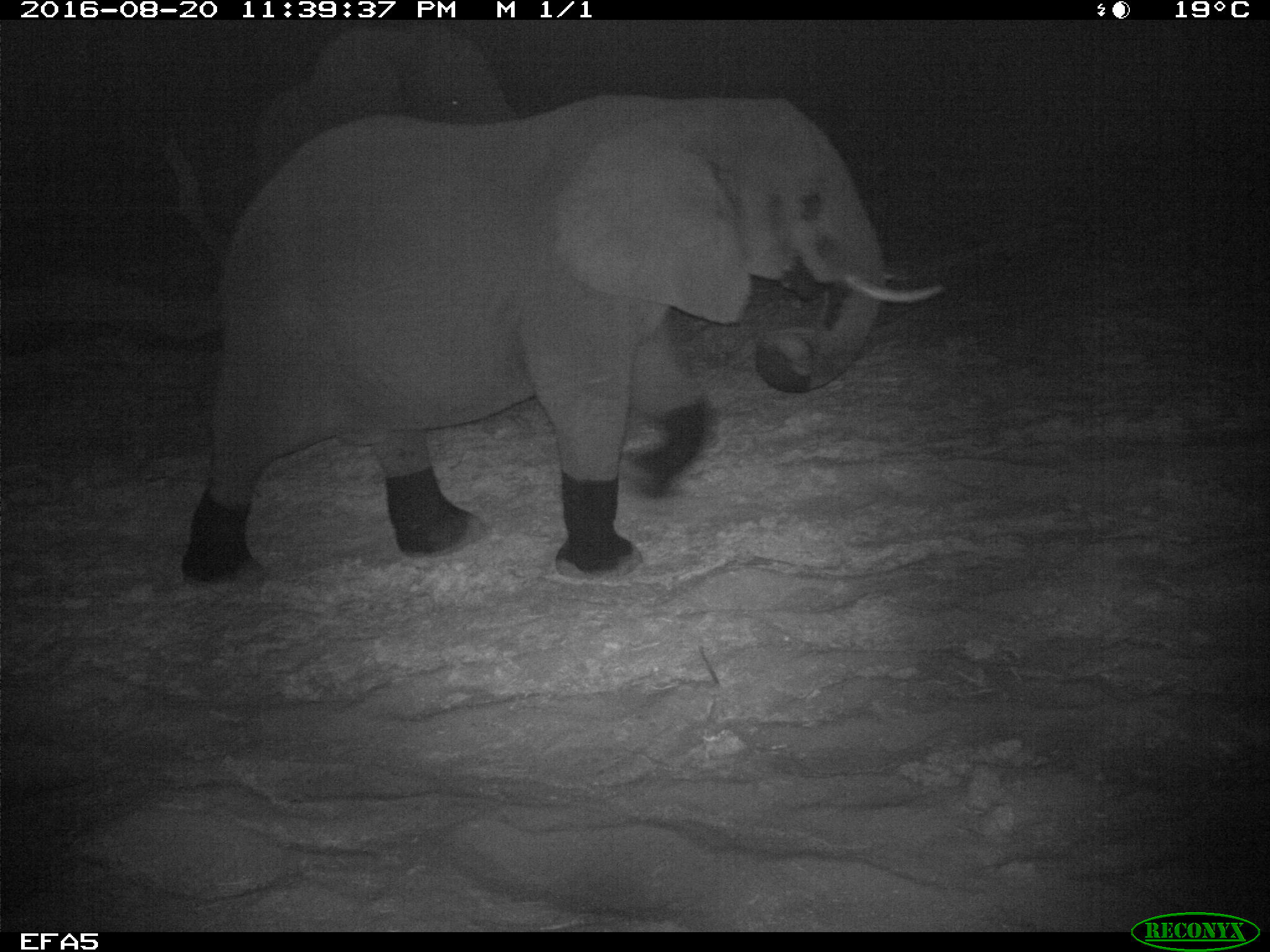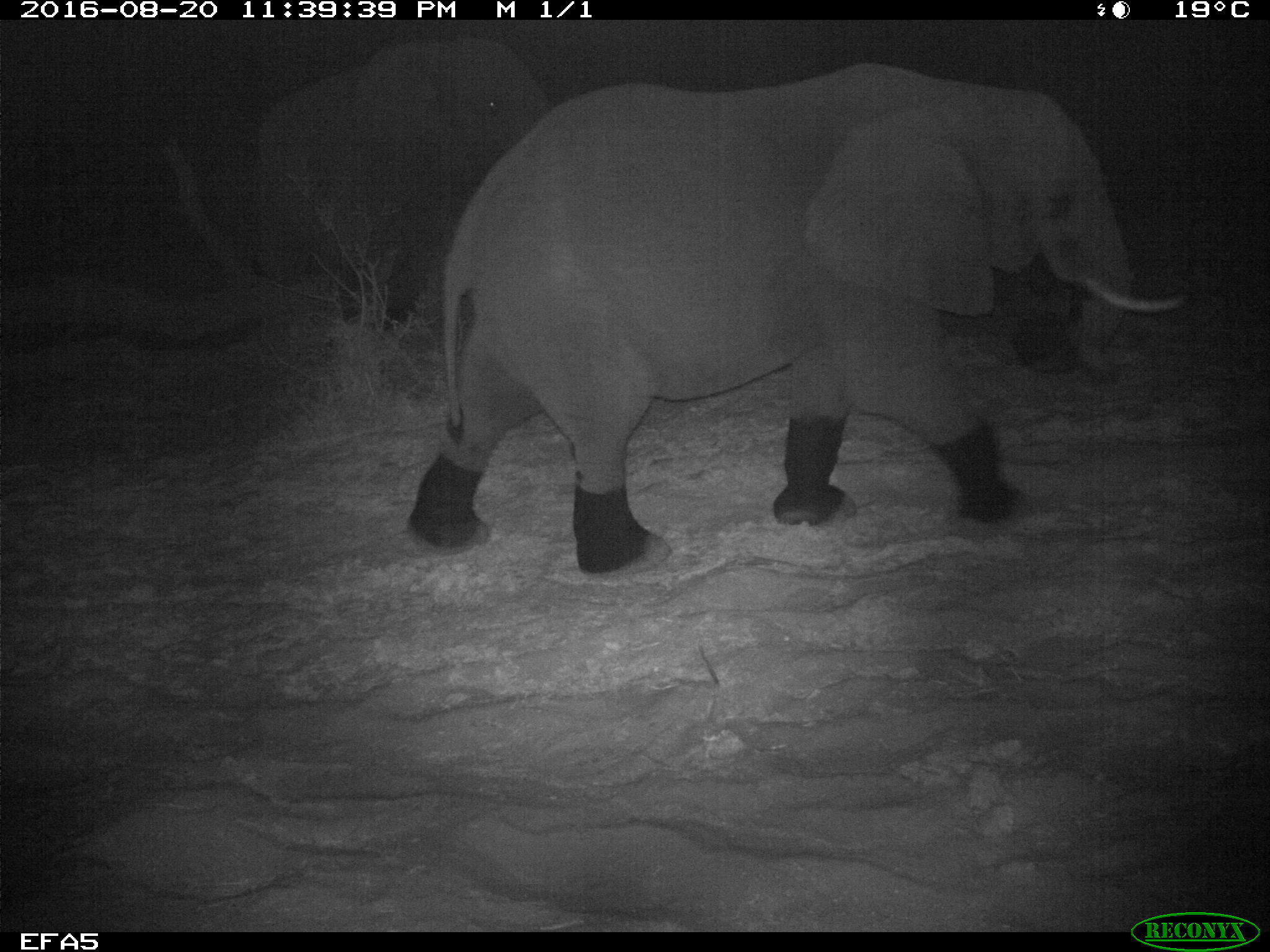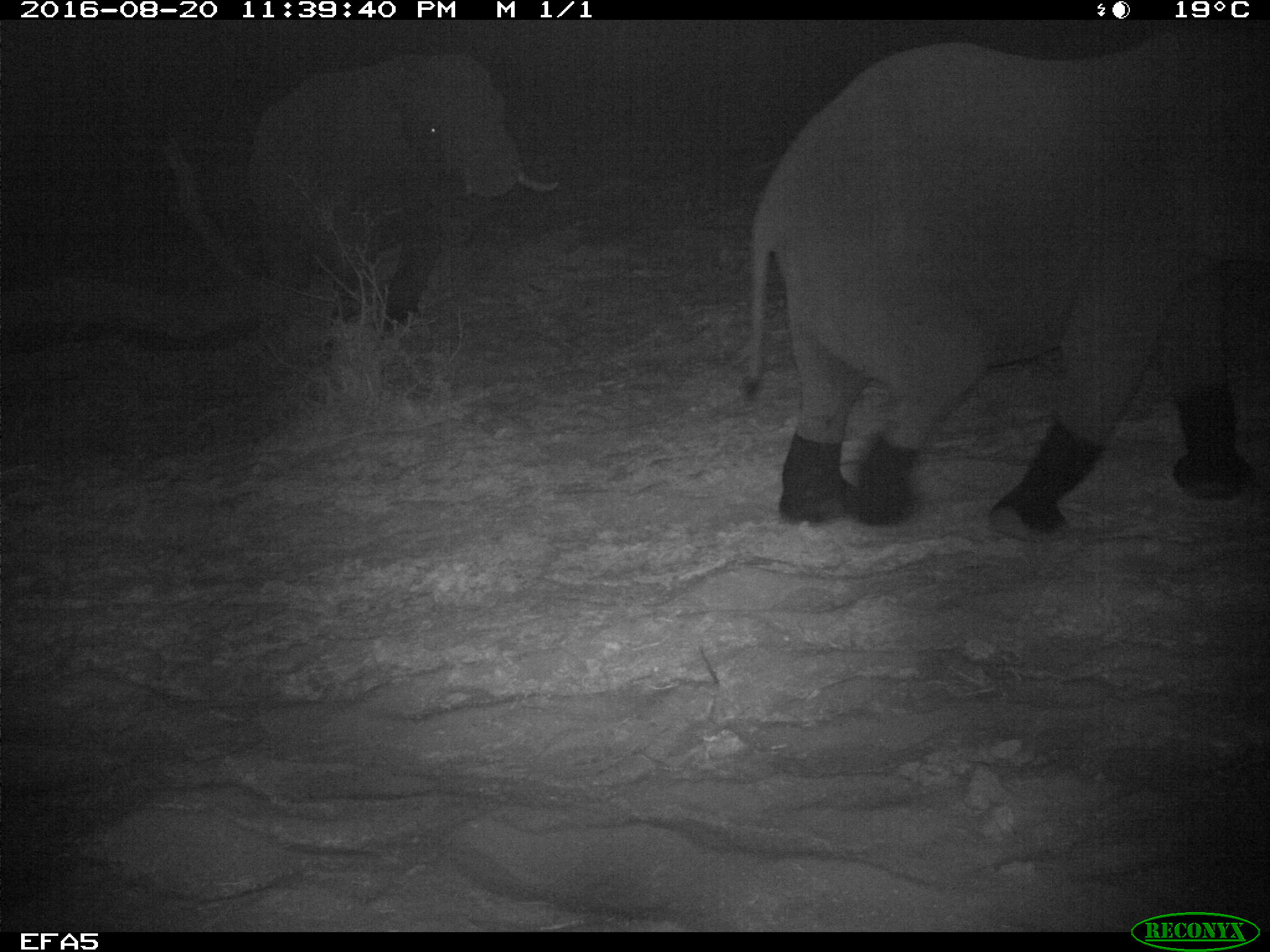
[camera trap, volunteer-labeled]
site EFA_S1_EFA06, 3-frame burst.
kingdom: Animalia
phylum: Chordata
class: Mammalia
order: Proboscidea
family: Elephantidae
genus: Loxodonta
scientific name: Loxodonta africana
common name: african bush elephant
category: elephant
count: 2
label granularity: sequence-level